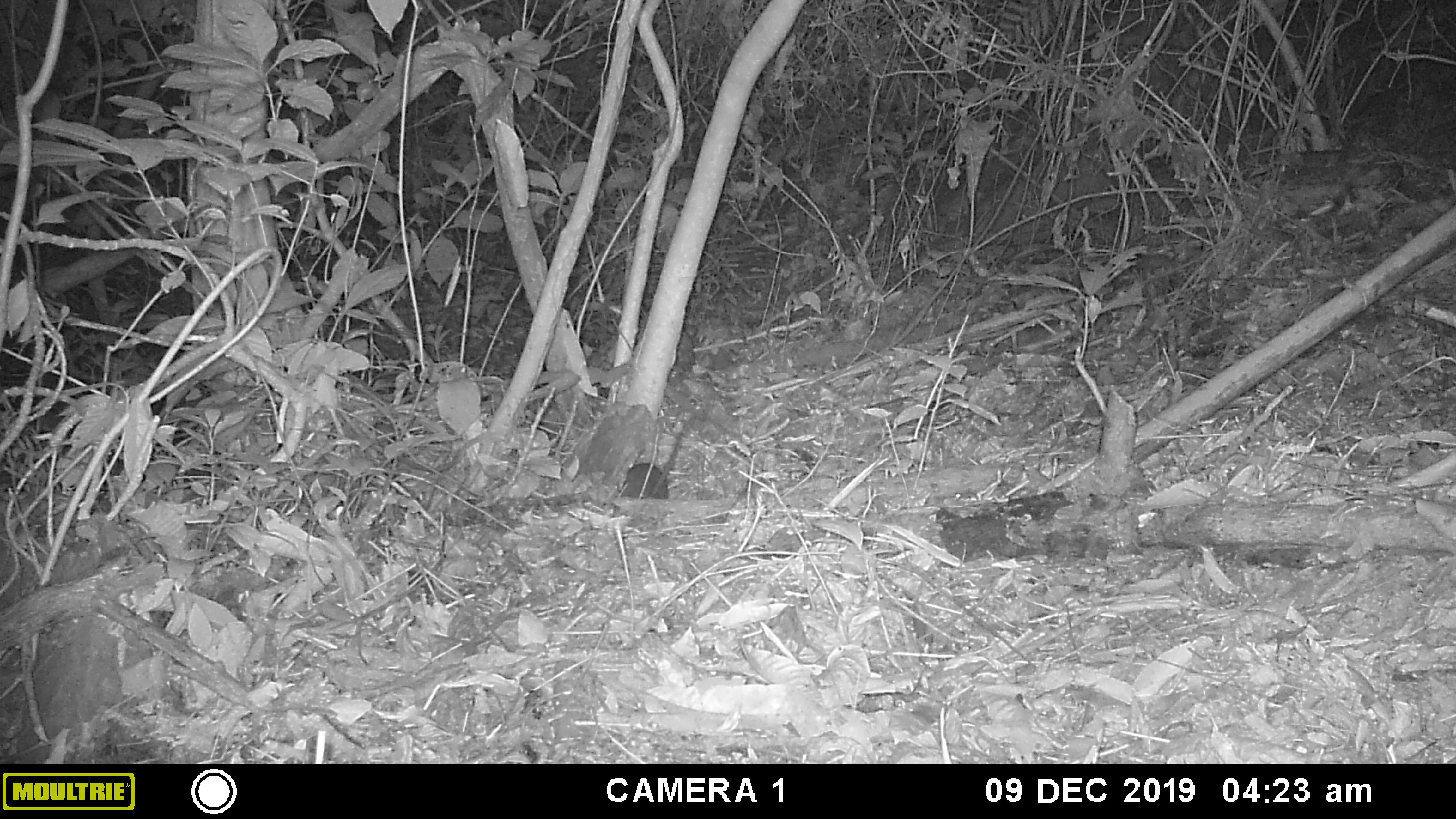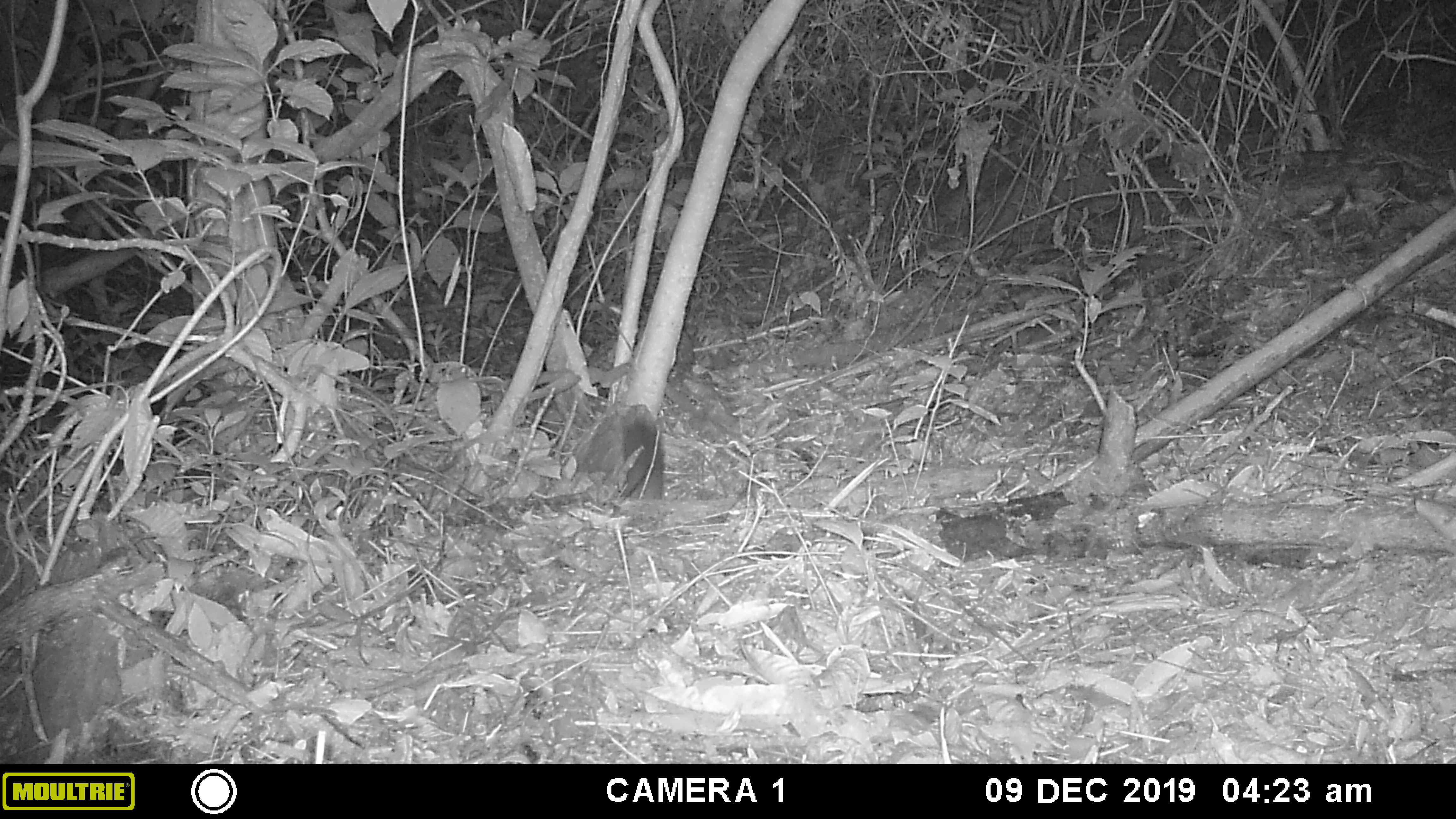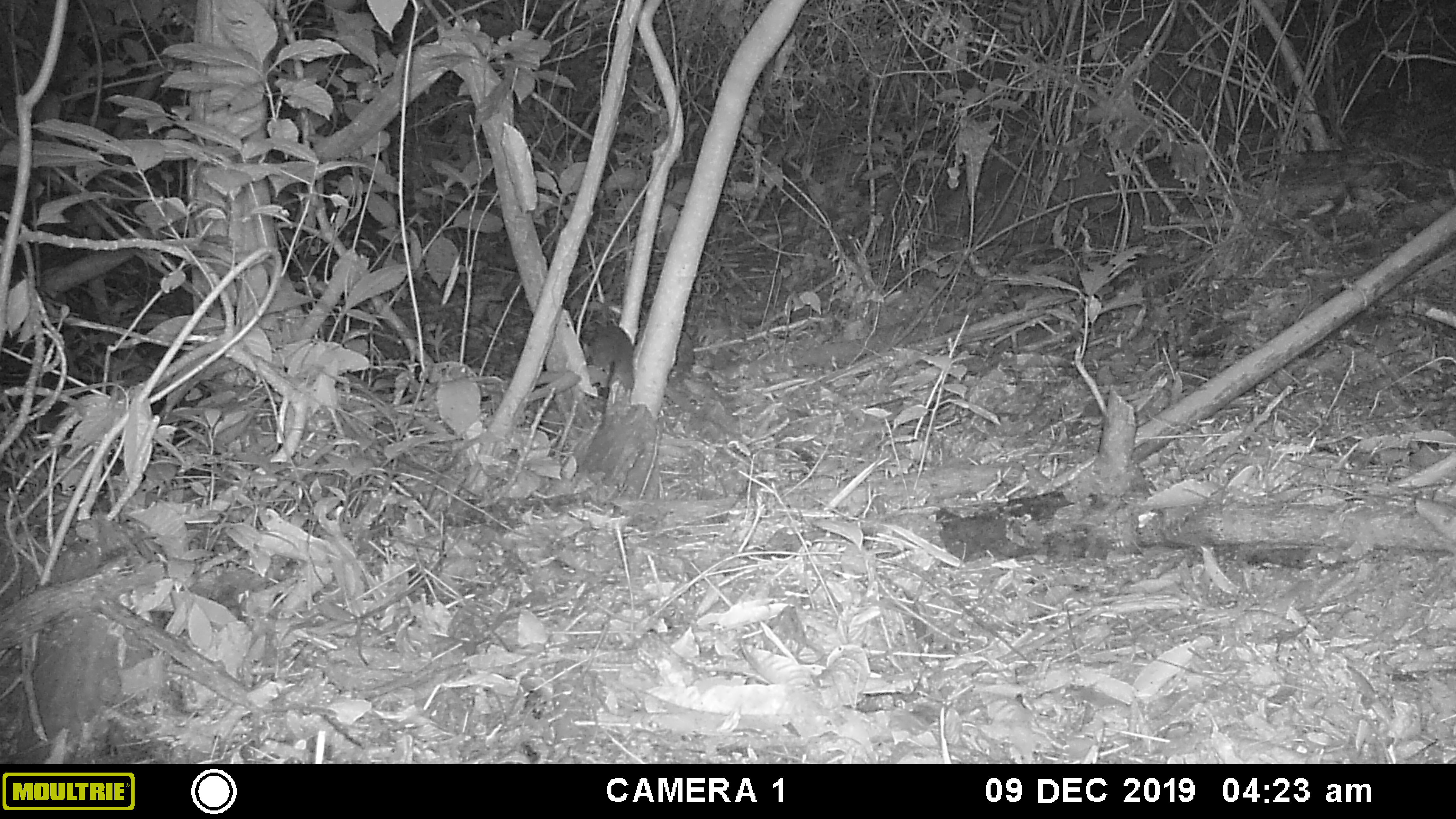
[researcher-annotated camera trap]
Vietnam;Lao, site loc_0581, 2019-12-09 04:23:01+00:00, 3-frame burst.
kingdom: Animalia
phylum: Chordata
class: Mammalia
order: Rodentia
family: Muridae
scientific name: Muridae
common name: old-world mice and rats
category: unidentified murid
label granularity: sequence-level